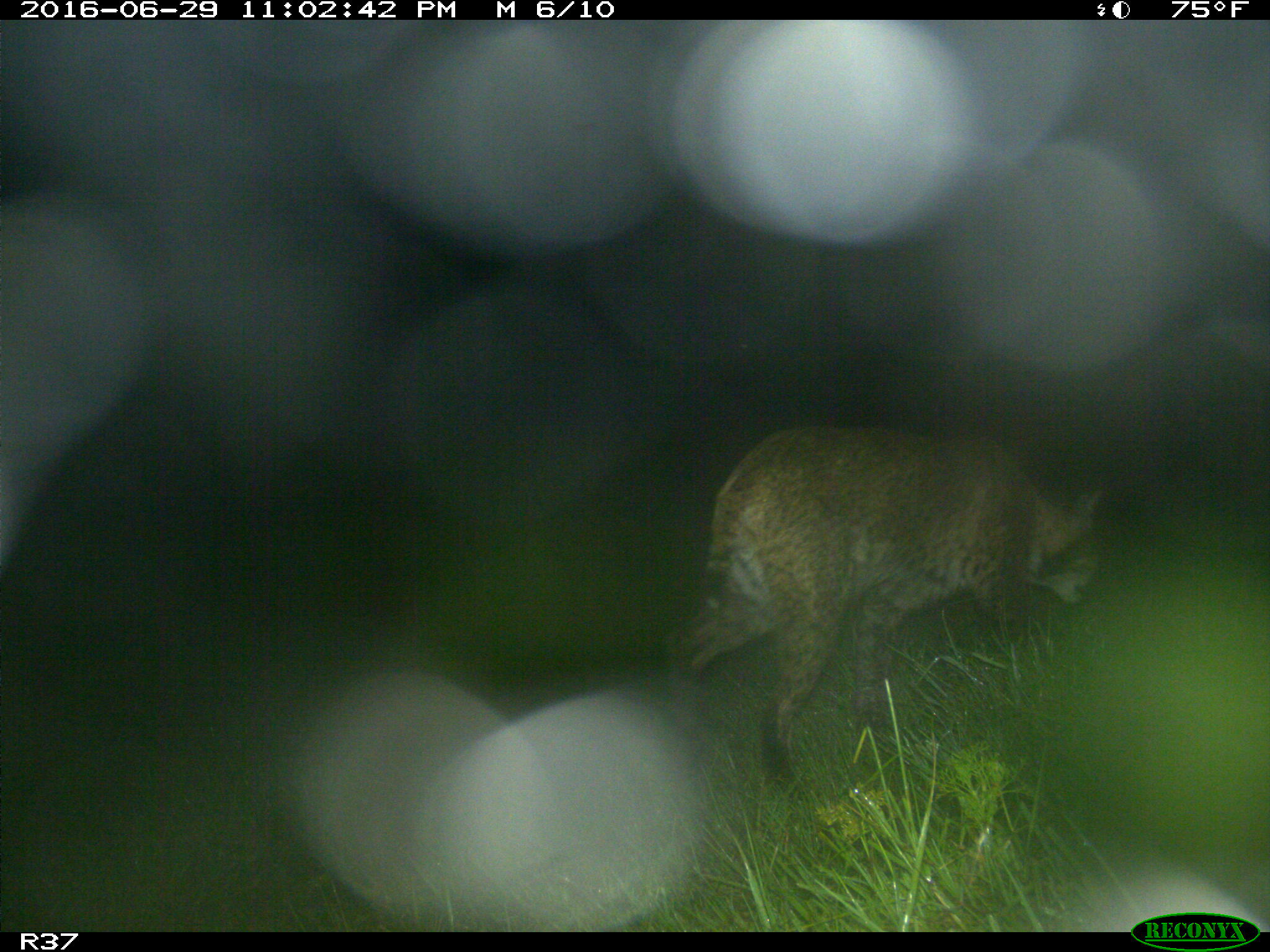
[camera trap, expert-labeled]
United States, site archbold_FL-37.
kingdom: Animalia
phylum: Chordata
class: Mammalia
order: Carnivora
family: Felidae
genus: Lynx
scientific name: Lynx rufus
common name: bobcat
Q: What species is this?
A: Lynx rufus (bobcat).